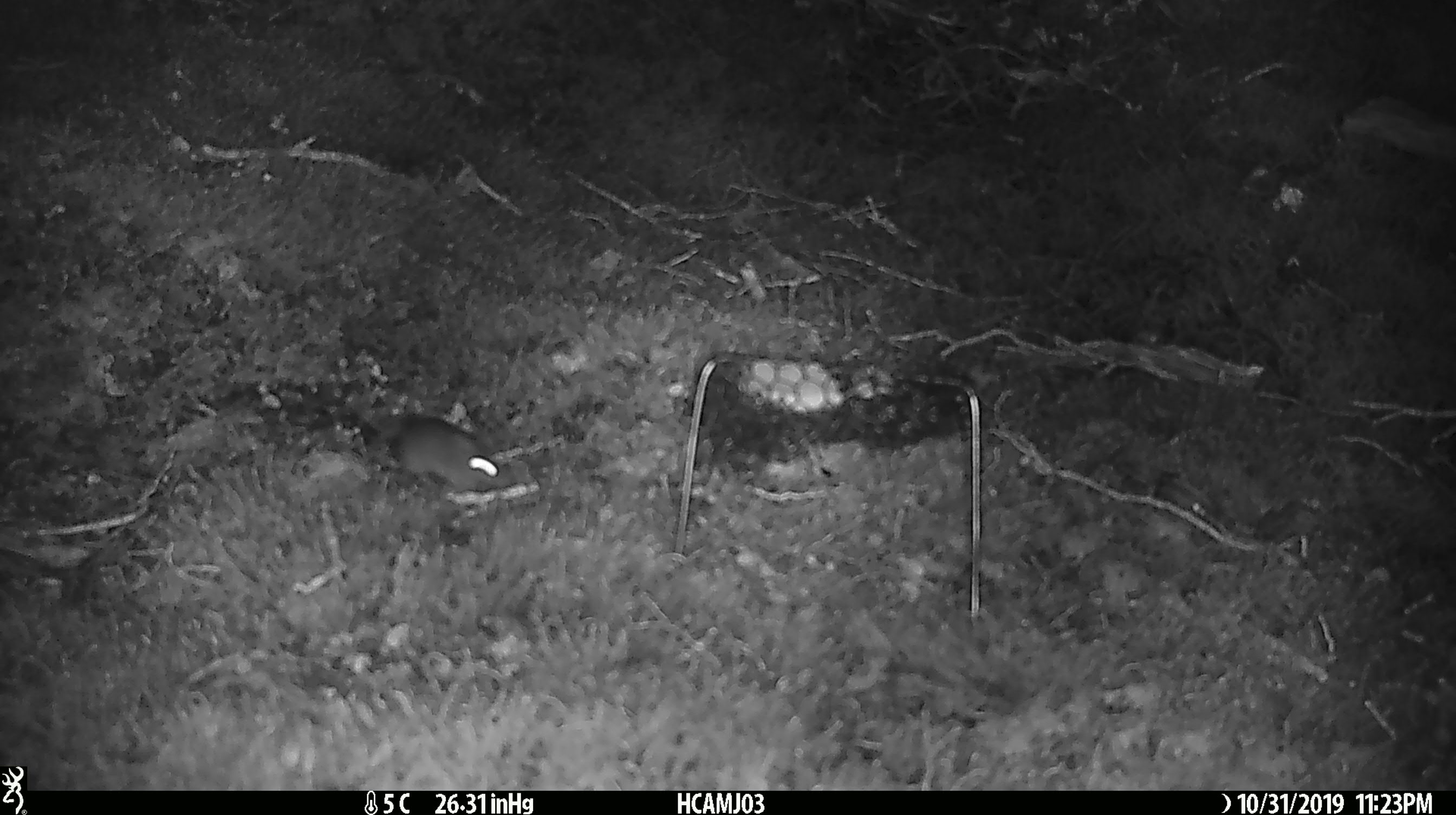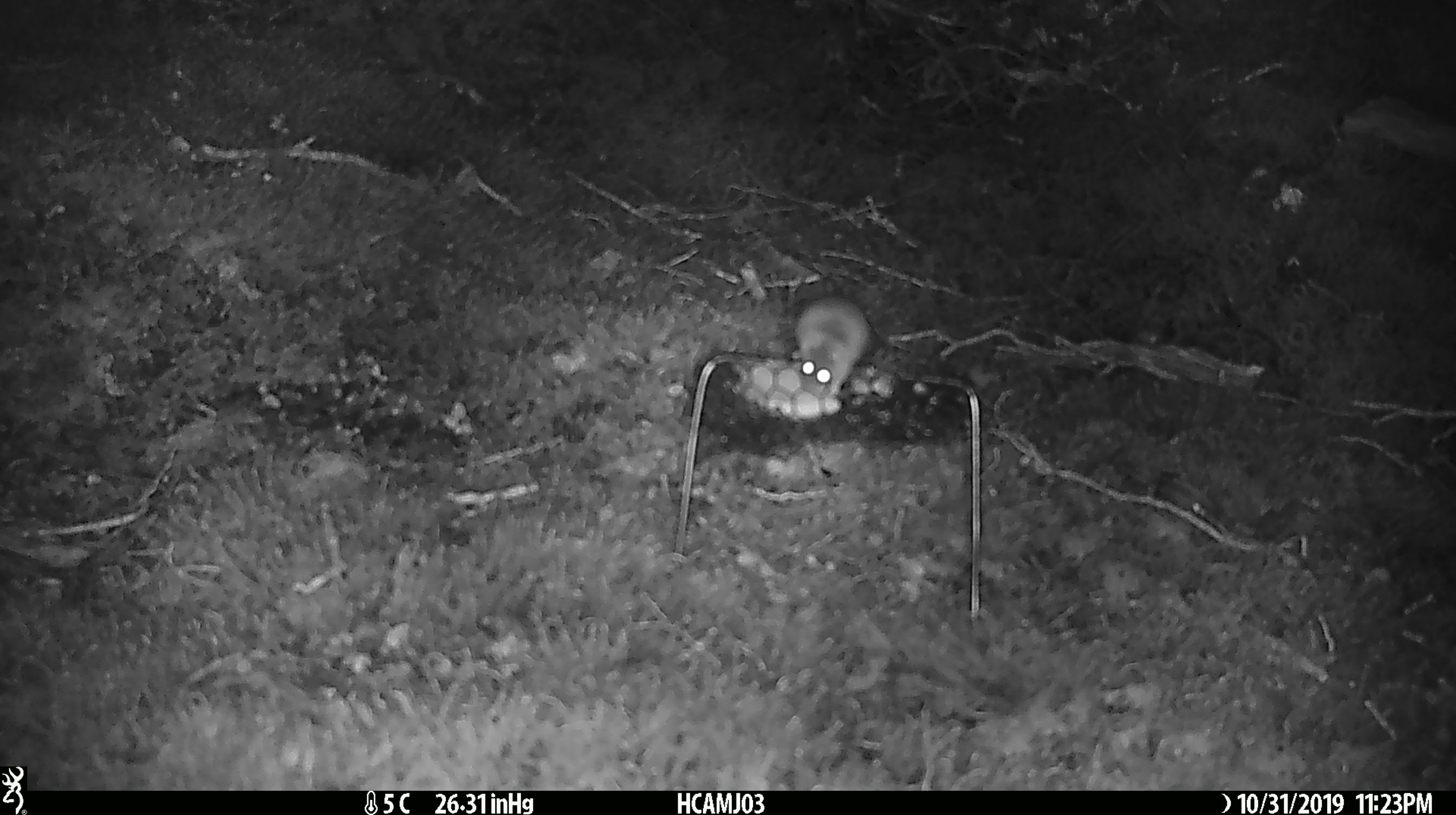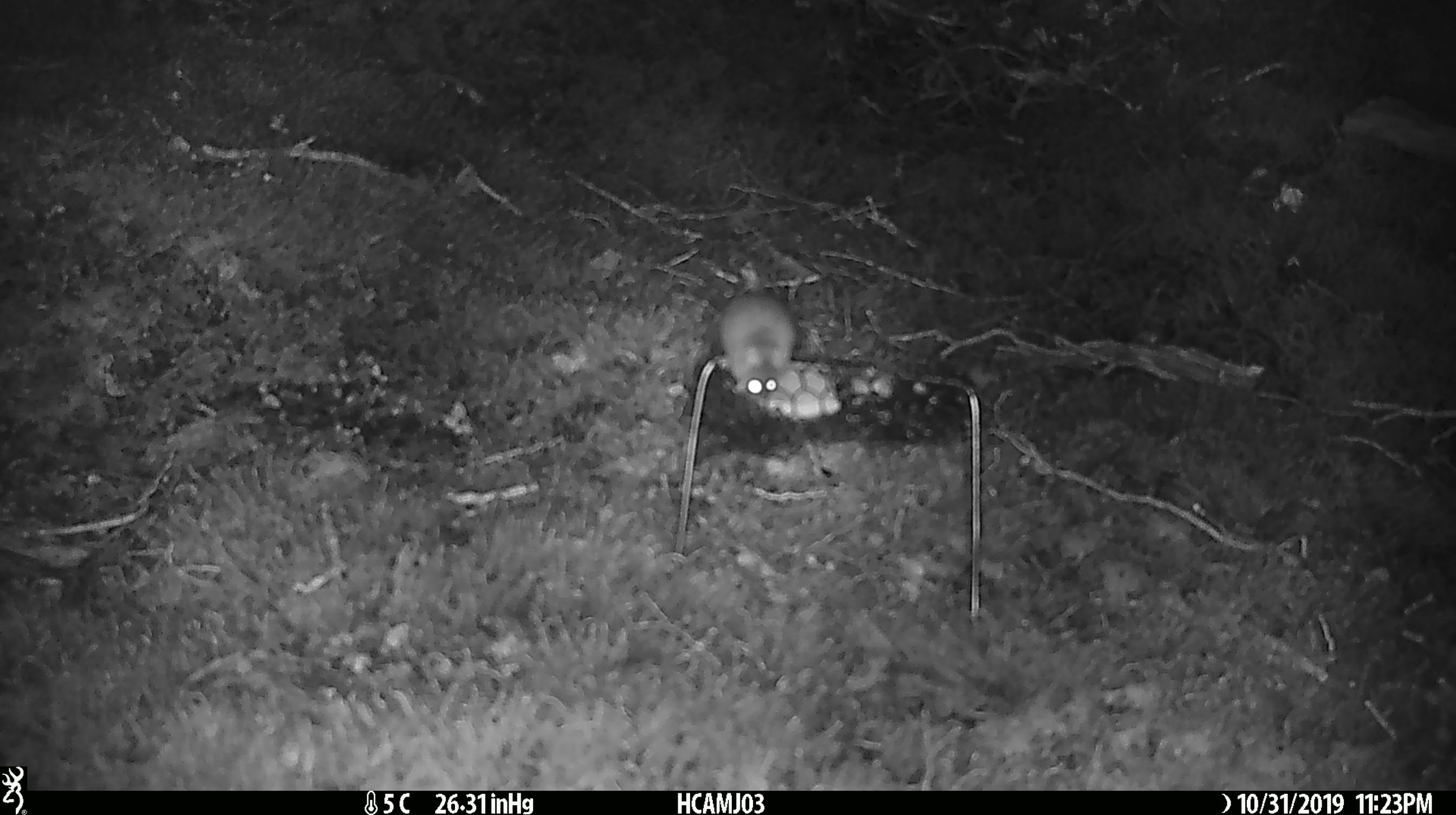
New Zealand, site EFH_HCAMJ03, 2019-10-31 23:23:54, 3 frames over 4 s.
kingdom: Animalia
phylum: Chordata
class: Mammalia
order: Rodentia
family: Muridae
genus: Mus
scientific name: Mus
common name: mouse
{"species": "mouse (Mus)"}